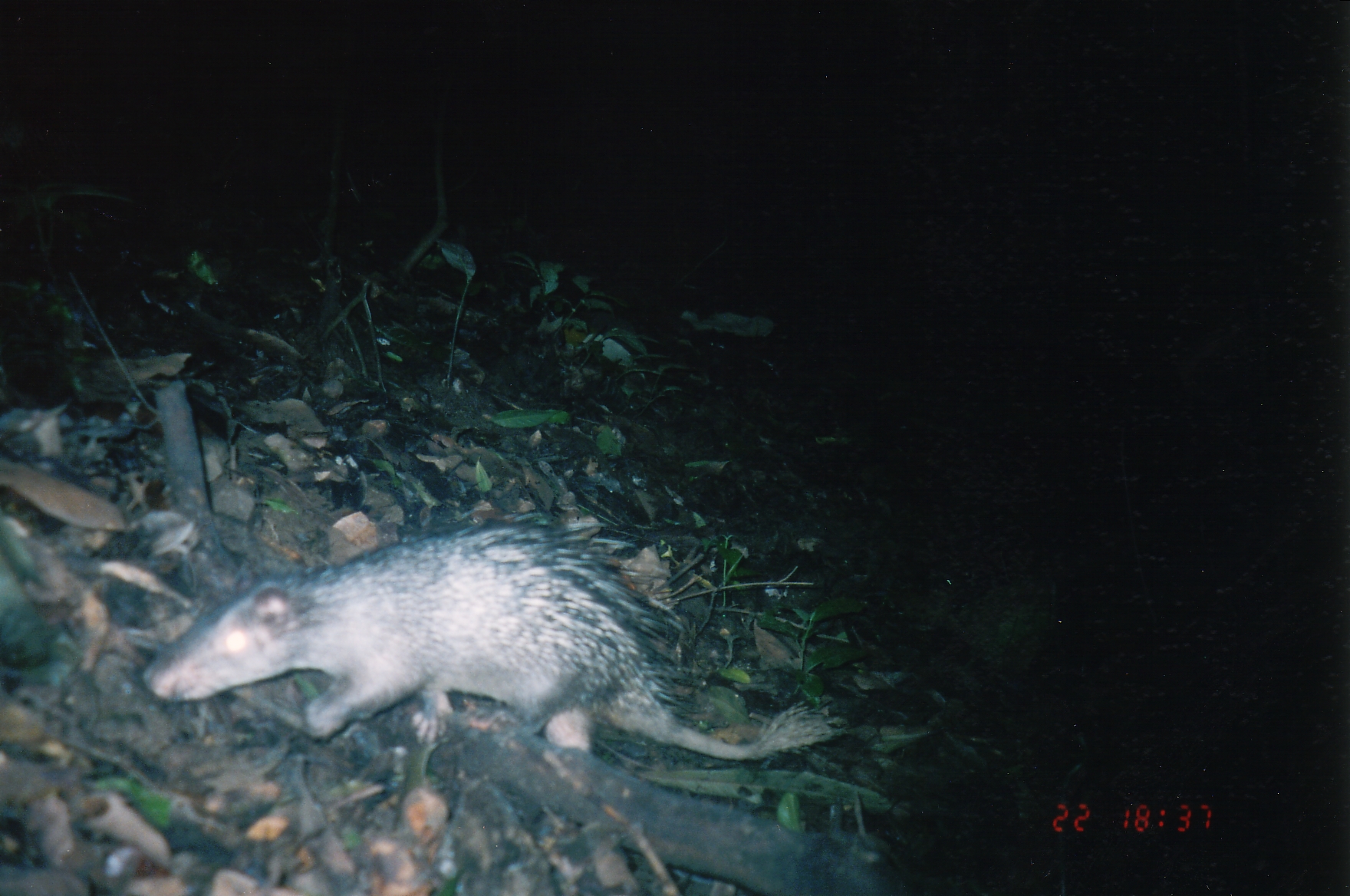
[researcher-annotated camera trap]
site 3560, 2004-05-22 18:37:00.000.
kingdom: Animalia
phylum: Chordata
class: Mammalia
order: Rodentia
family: Hystricidae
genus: Atherurus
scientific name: Atherurus macrourus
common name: asian brush-tailed porcupine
Atherurus macrourus (asian brush-tailed porcupine), count 1.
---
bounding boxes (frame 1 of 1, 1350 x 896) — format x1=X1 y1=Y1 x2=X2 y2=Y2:
atherurus macrourus: x1=139 y1=512 x2=839 y2=758